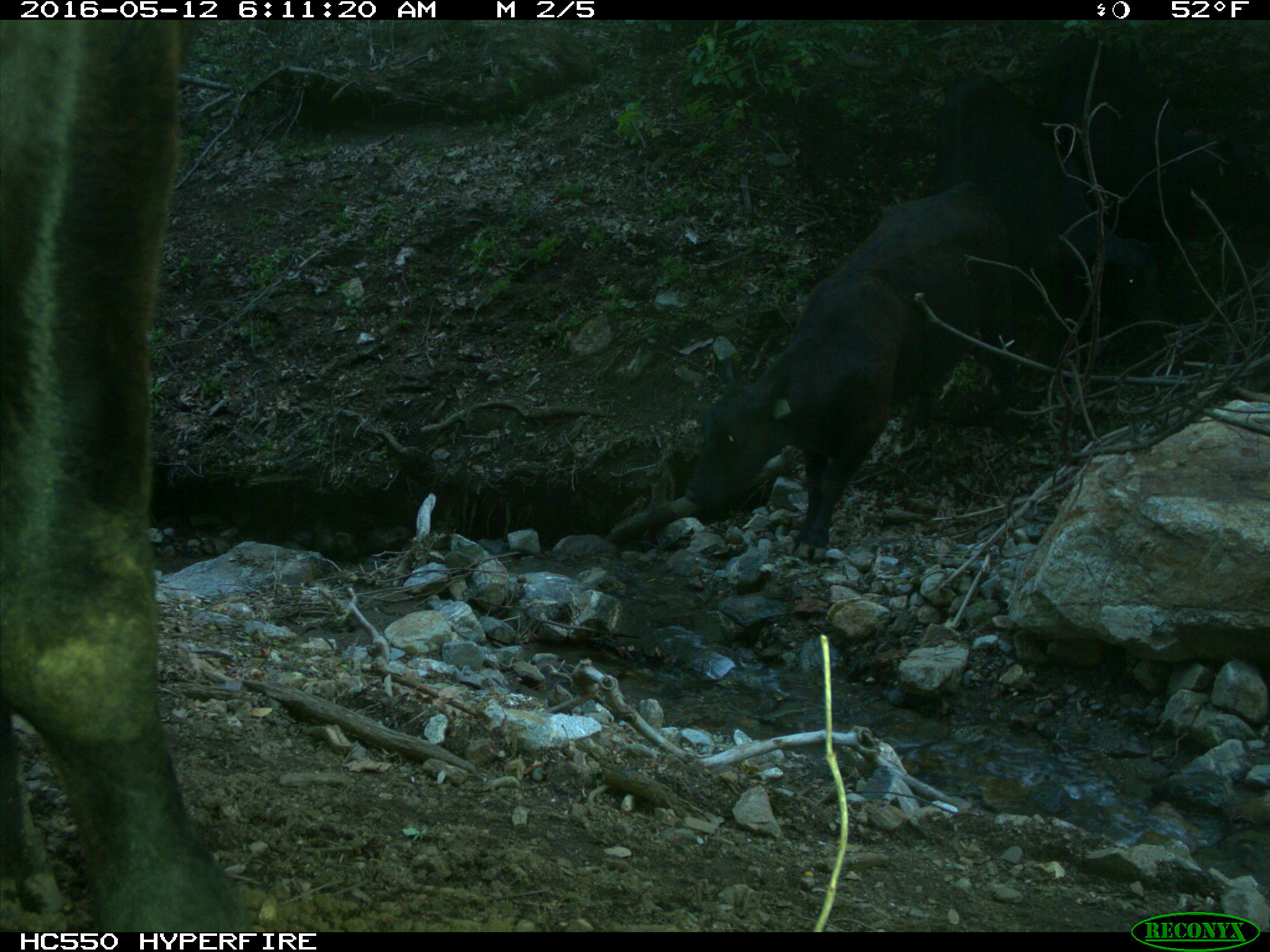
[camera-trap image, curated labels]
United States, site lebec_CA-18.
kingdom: Animalia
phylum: Chordata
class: Mammalia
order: Artiodactyla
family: Bovidae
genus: Bos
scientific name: Bos taurus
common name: domestic cow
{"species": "Bos taurus (domestic cow)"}